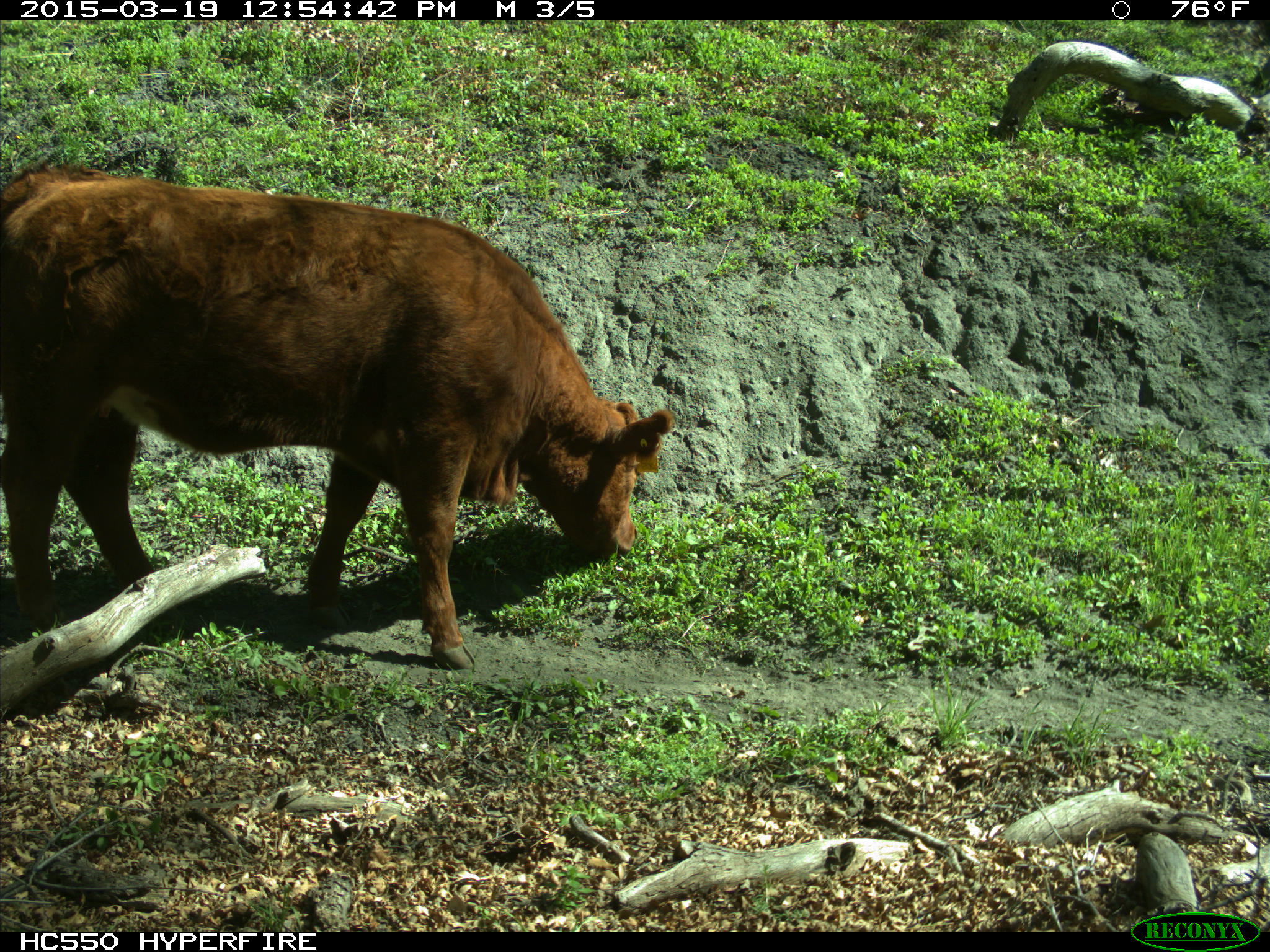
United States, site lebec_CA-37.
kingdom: Animalia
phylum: Chordata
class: Mammalia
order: Artiodactyla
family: Bovidae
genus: Bos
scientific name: Bos taurus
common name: domestic cow